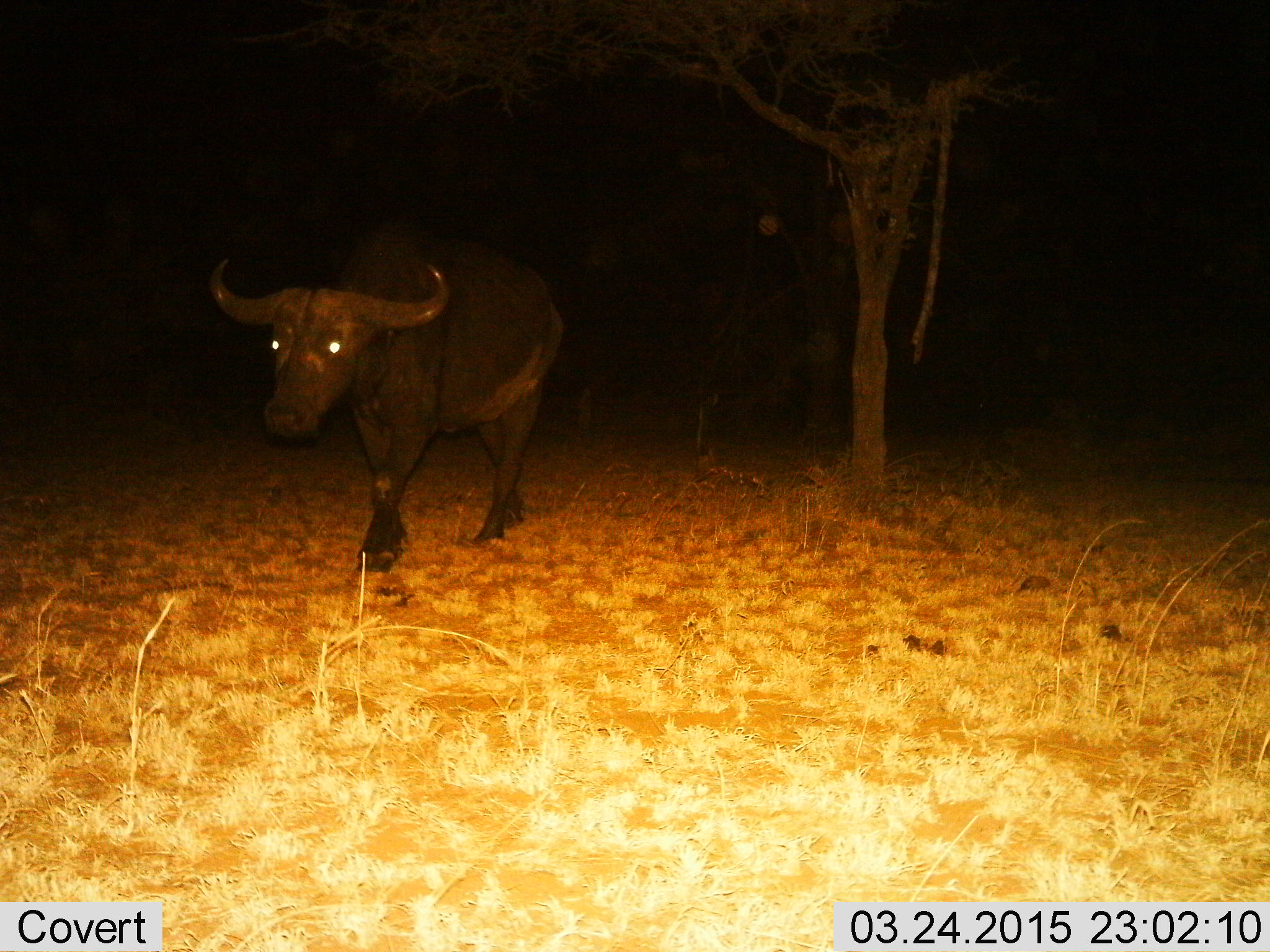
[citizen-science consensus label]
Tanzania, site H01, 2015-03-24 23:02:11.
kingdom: Animalia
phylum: Chordata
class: Mammalia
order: Artiodactyla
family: Bovidae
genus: Syncerus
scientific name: Syncerus caffer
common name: cape buffalo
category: buffalo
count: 1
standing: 20%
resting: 0%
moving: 90%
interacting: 0%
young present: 0%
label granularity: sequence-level